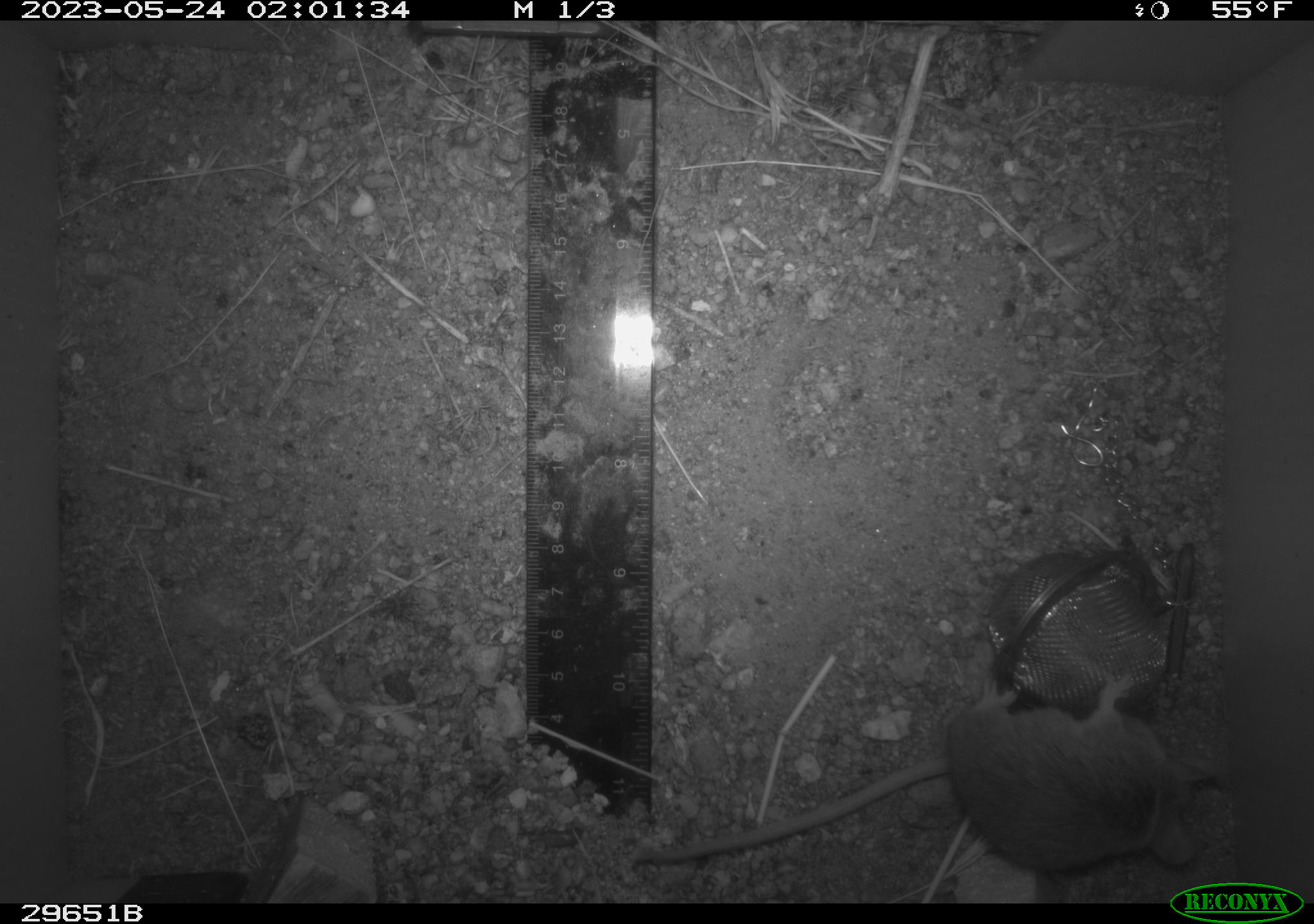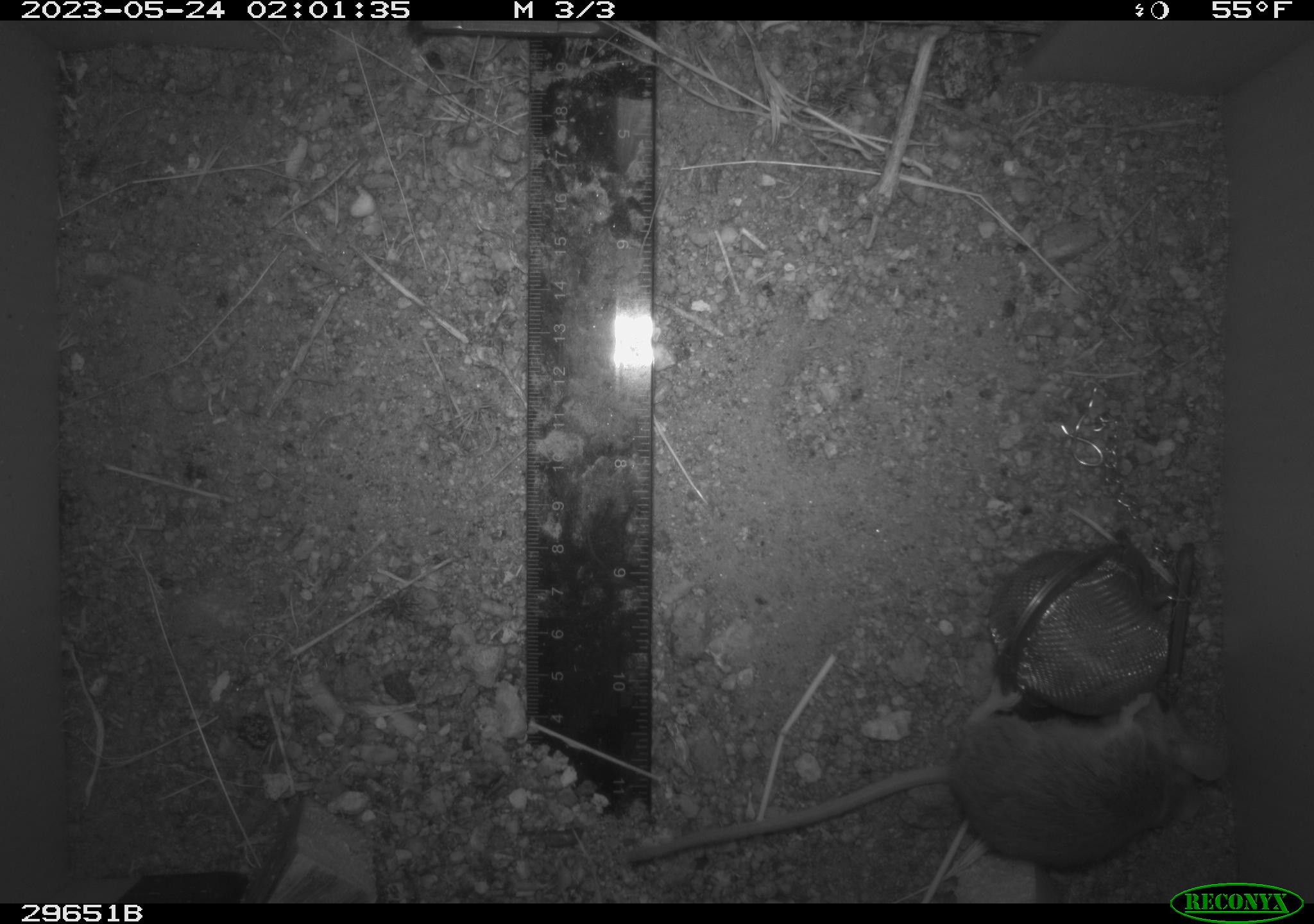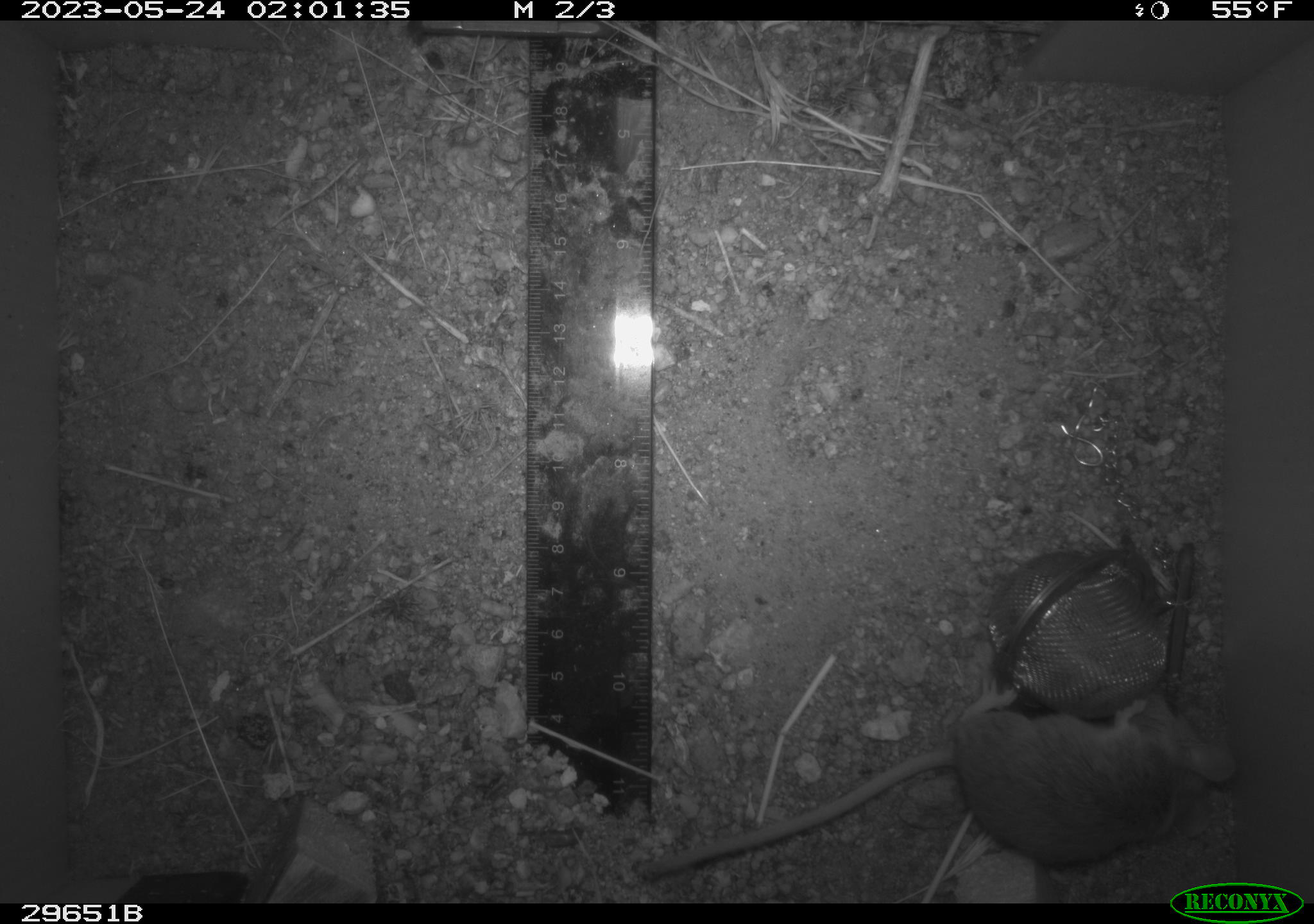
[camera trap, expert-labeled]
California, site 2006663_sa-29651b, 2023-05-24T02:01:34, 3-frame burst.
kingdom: Animalia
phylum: Chordata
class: Mammalia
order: Rodentia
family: Cricetidae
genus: Peromyscus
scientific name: Peromyscus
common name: deer mice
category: peromyscus species